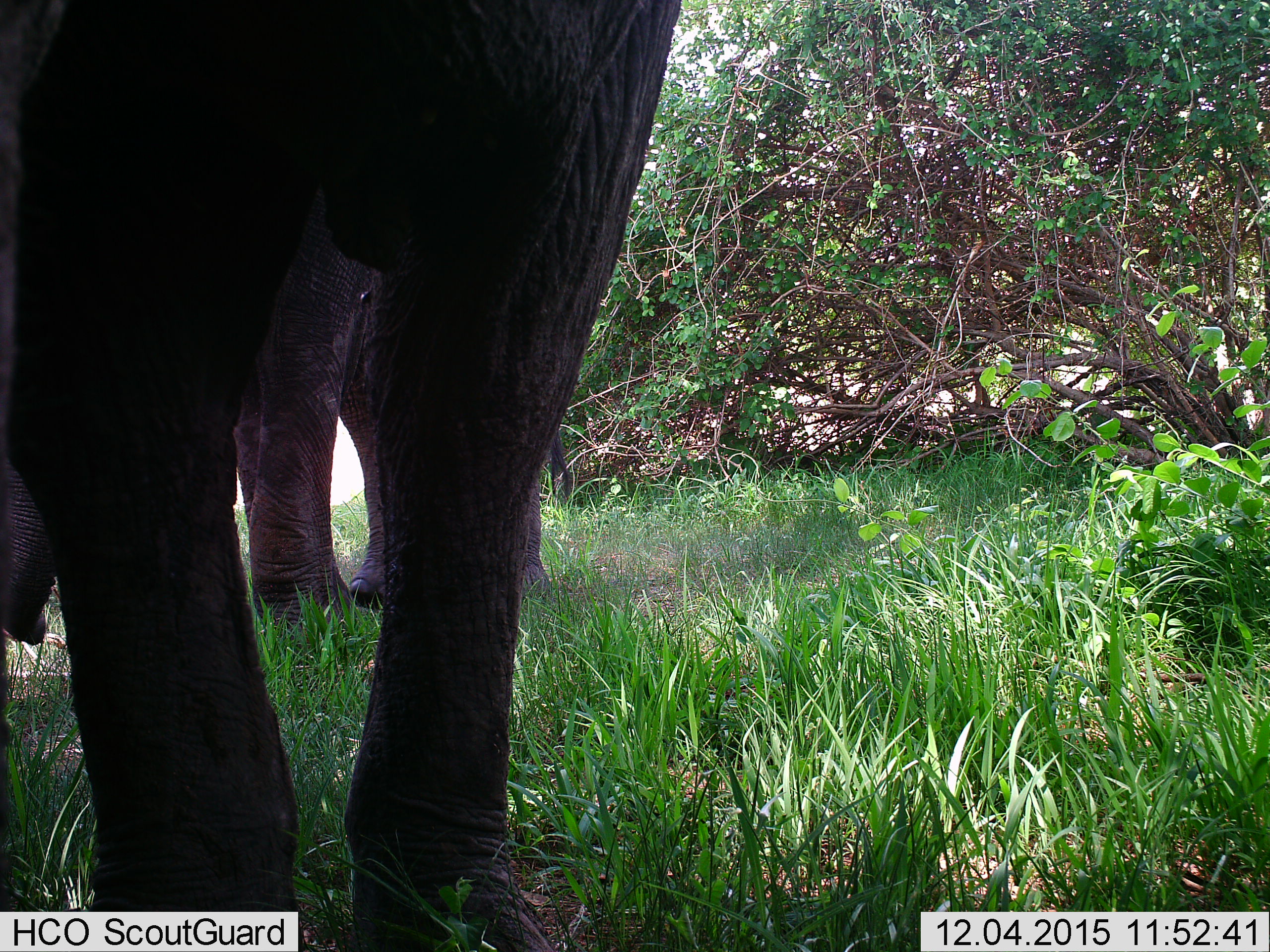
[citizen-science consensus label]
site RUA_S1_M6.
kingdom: Animalia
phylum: Chordata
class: Mammalia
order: Proboscidea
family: Elephantidae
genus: Loxodonta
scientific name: Loxodonta africana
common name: african bush elephant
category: elephant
Elephant (african bush elephant) (Loxodonta africana), count 2. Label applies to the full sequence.